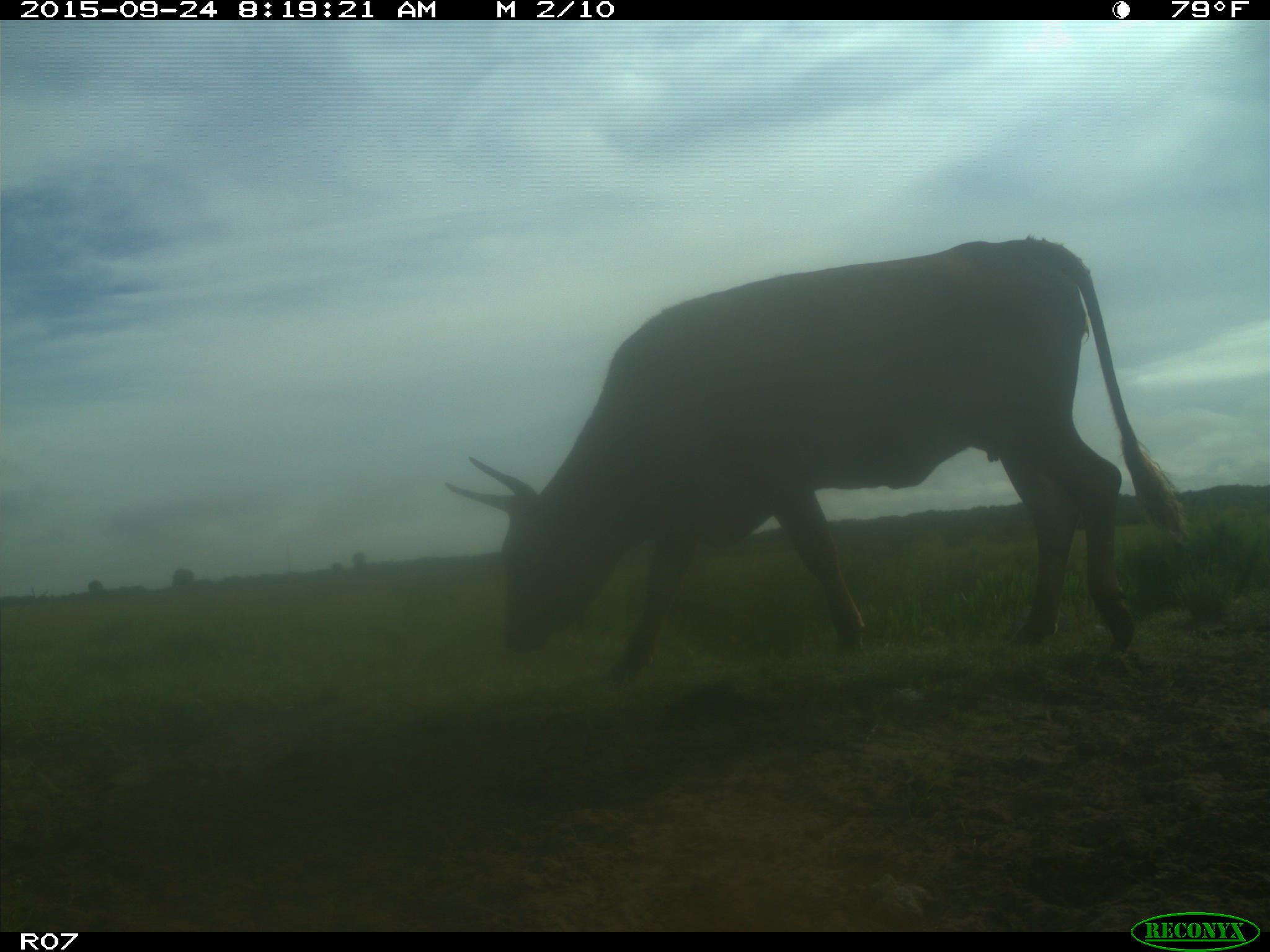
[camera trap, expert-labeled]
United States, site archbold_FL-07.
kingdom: Animalia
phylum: Chordata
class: Mammalia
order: Artiodactyla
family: Bovidae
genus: Bos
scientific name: Bos taurus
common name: domestic cow